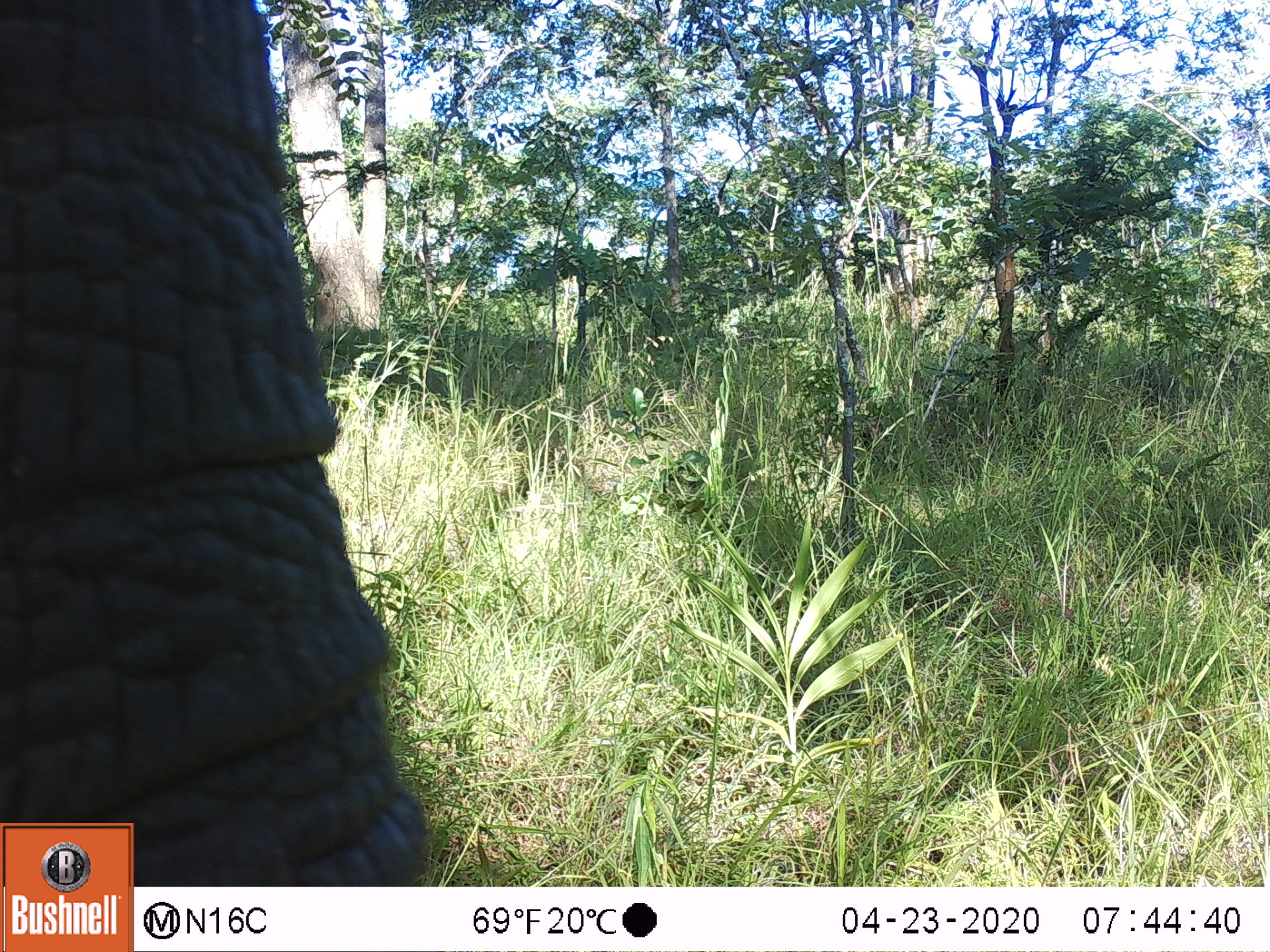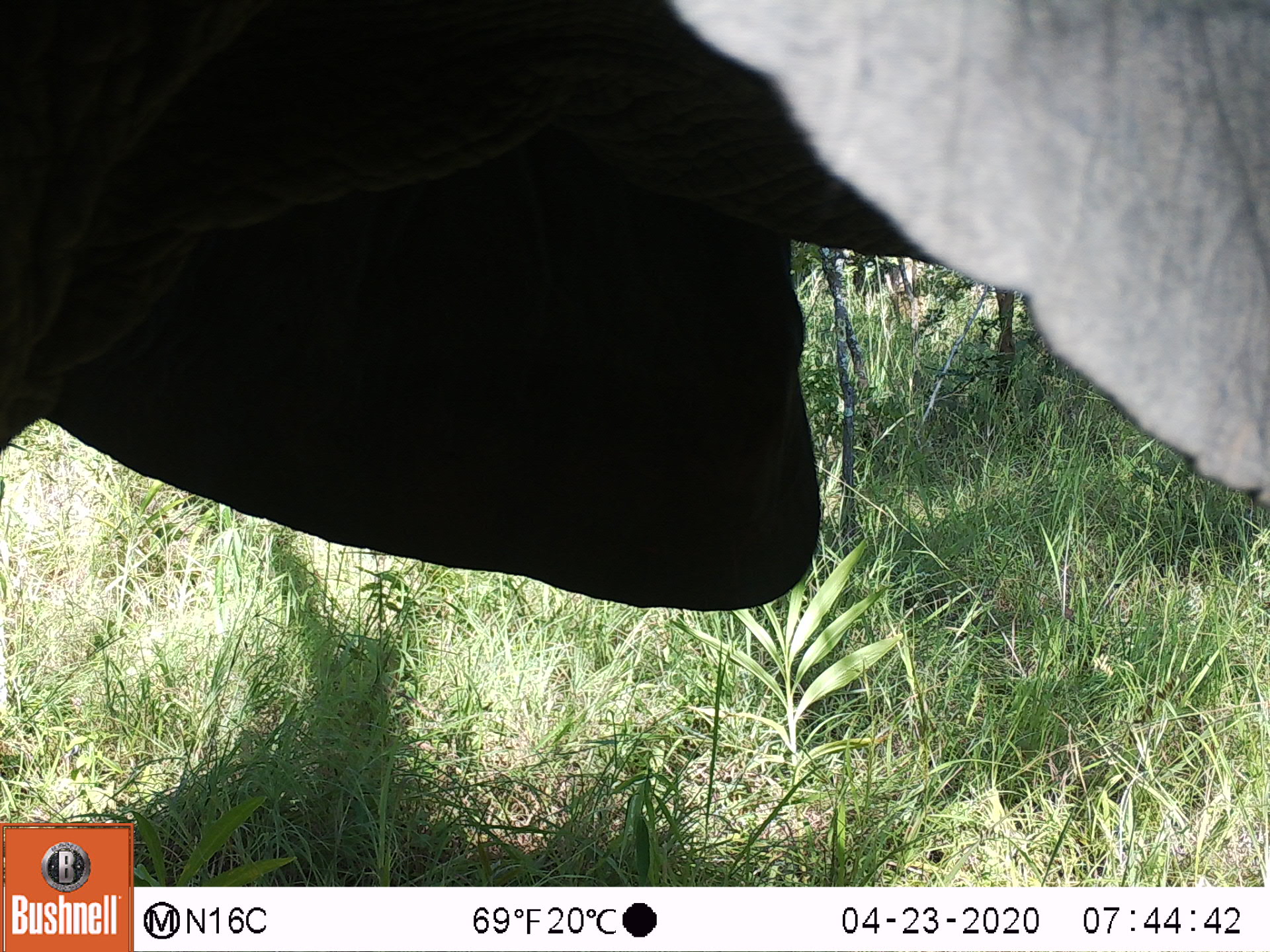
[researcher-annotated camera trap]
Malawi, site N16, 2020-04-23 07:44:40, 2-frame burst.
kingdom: Animalia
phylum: Chordata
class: Mammalia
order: Proboscidea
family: Elephantidae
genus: Loxodonta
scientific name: Loxodonta africana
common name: african savanna elephant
African savanna elephant (Loxodonta africana), count 1.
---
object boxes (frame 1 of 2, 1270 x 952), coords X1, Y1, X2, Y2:
african savanna elephant: 2, 0, 393, 816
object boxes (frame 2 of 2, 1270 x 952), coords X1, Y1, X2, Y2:
african savanna elephant: 0, 0, 1265, 612